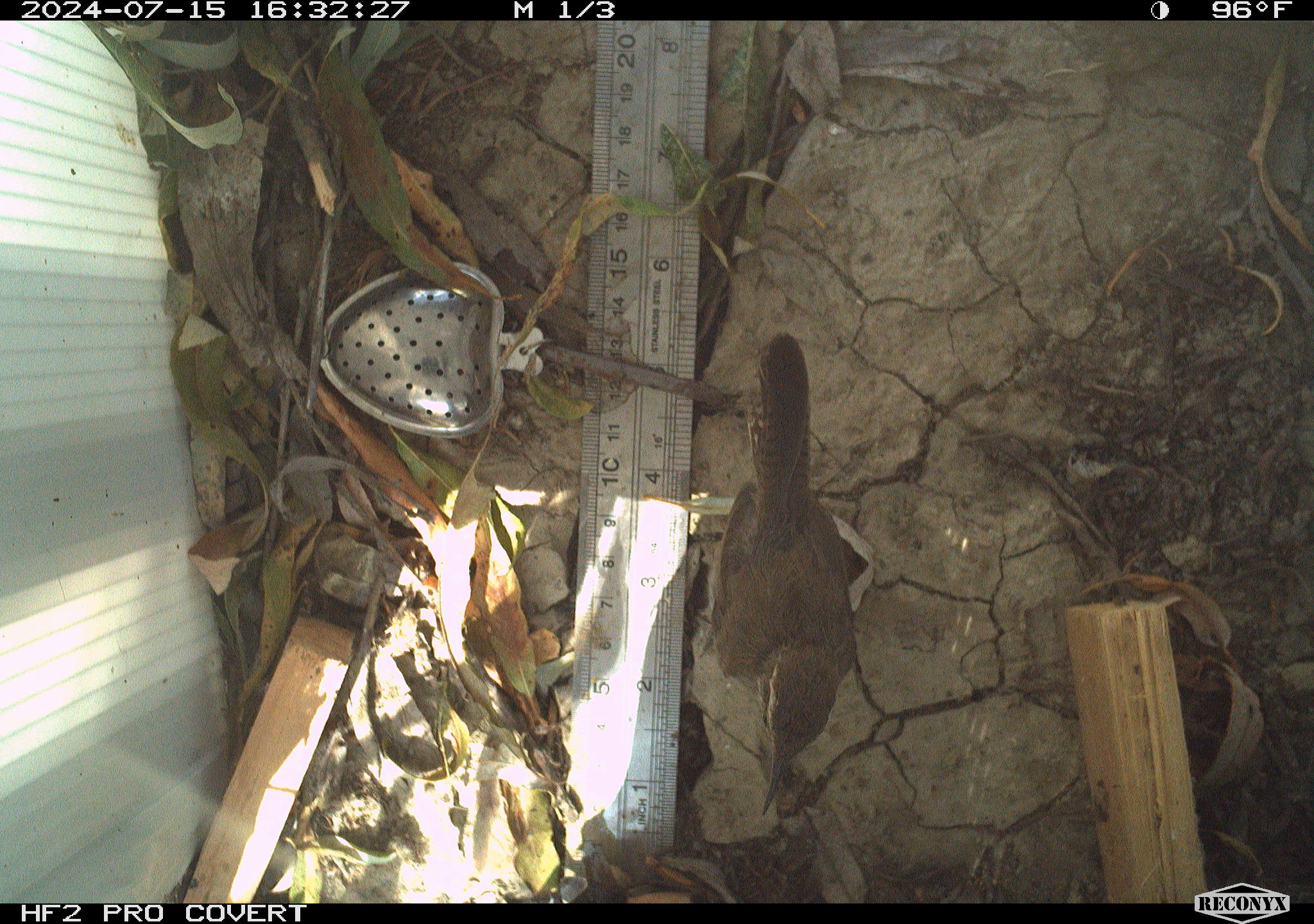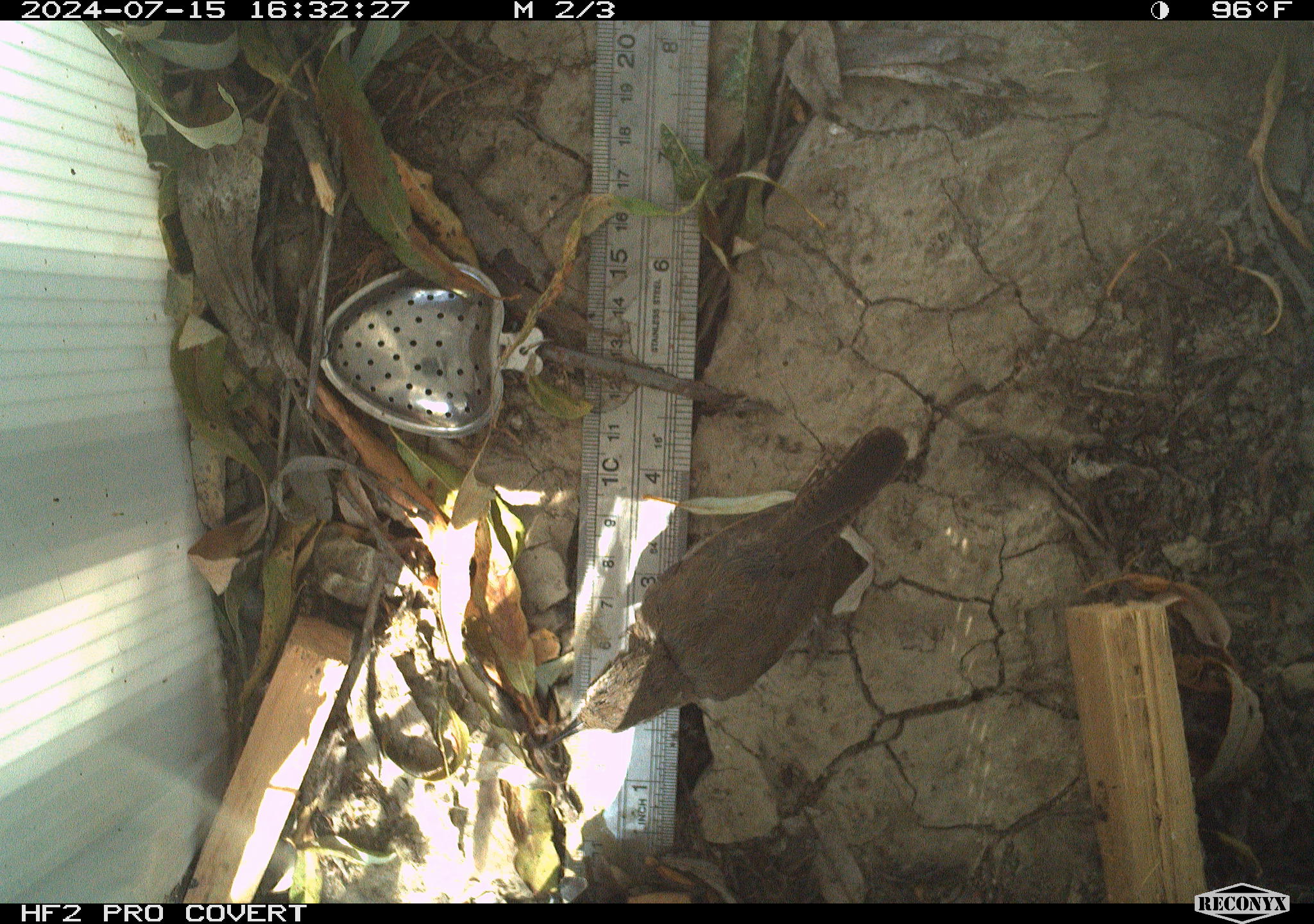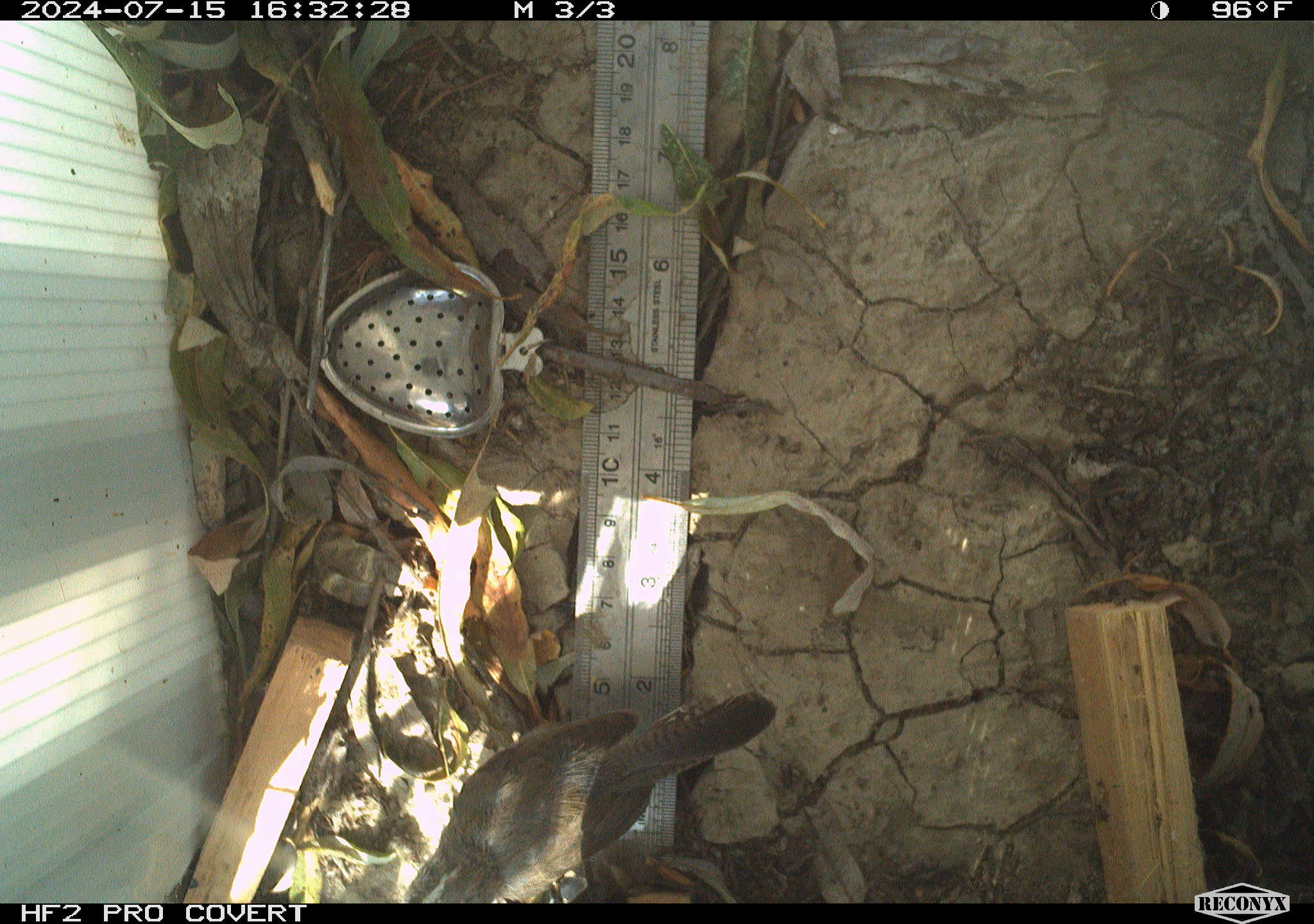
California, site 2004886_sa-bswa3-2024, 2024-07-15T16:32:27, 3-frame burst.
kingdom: Animalia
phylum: Chordata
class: Aves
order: Passeriformes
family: Troglodytidae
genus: Thryomanes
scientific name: Thryomanes bewickii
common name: bewick's wren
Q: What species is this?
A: Bewick's wren (Thryomanes bewickii).